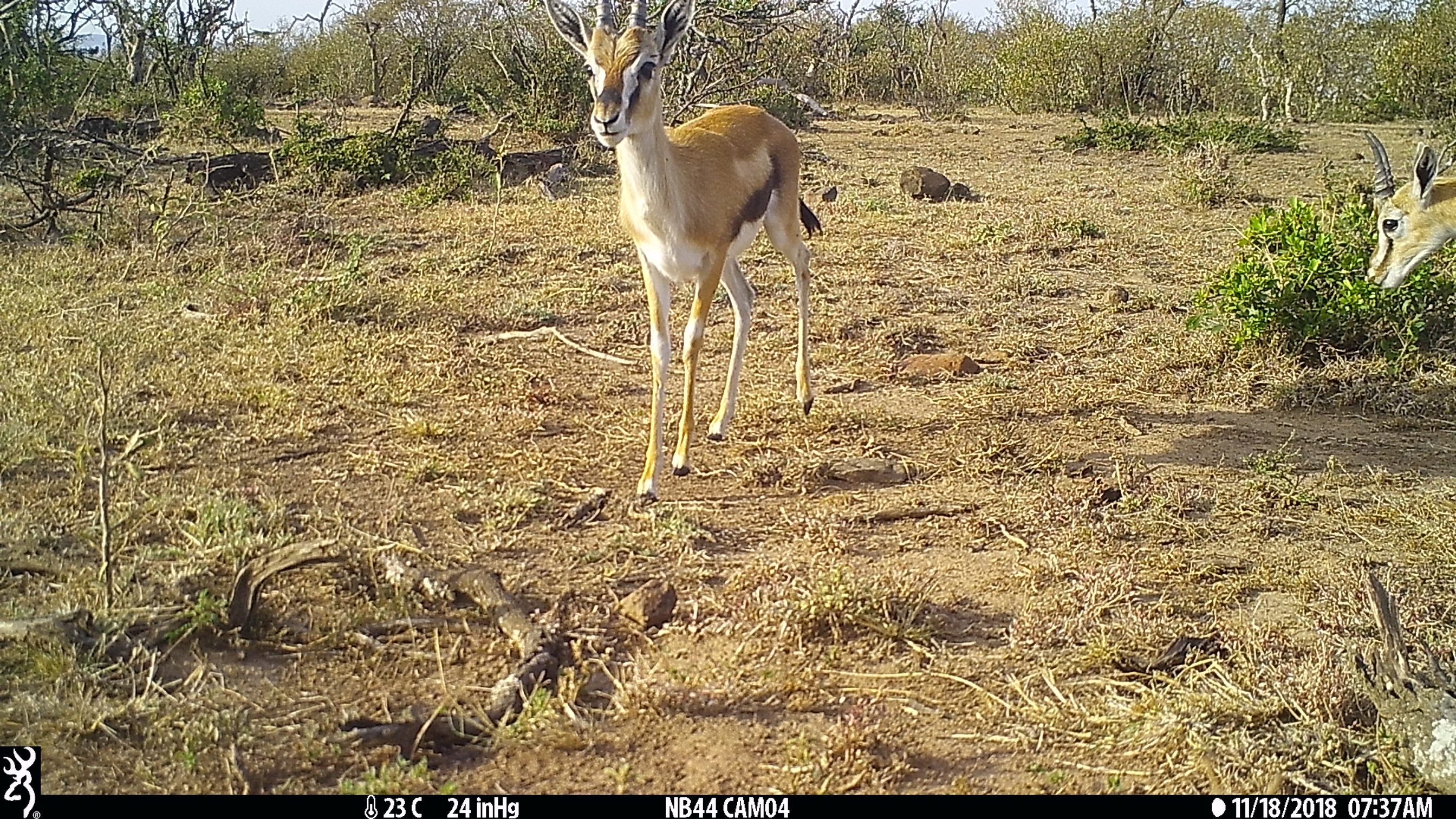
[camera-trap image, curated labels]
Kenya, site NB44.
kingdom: Animalia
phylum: Chordata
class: Mammalia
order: Artiodactyla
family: Bovidae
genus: Eudorcas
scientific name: Eudorcas thomsonii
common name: thomon's gazelle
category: gazelle thomsons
Gazelle thomsons (thomon's gazelle) (Eudorcas thomsonii).